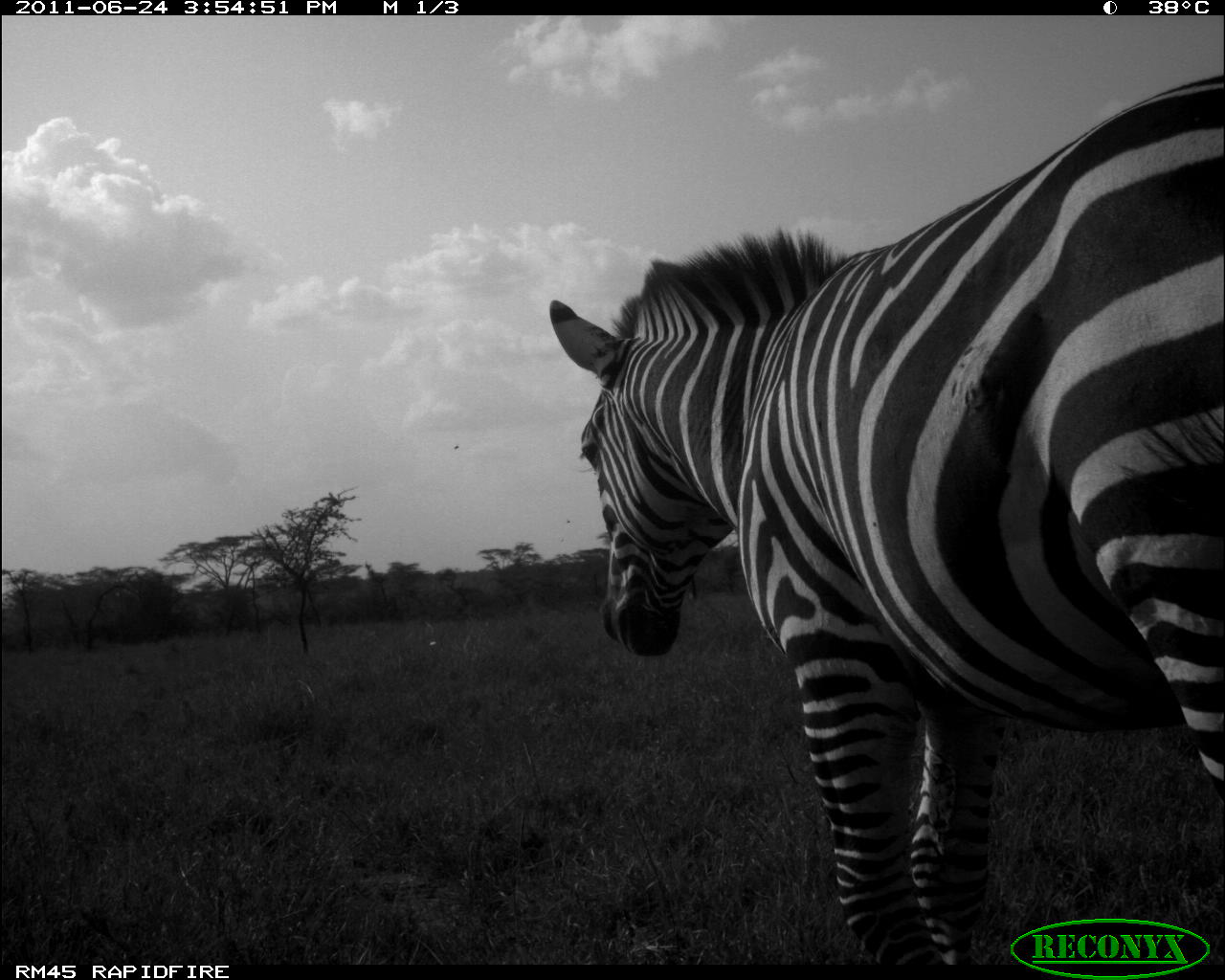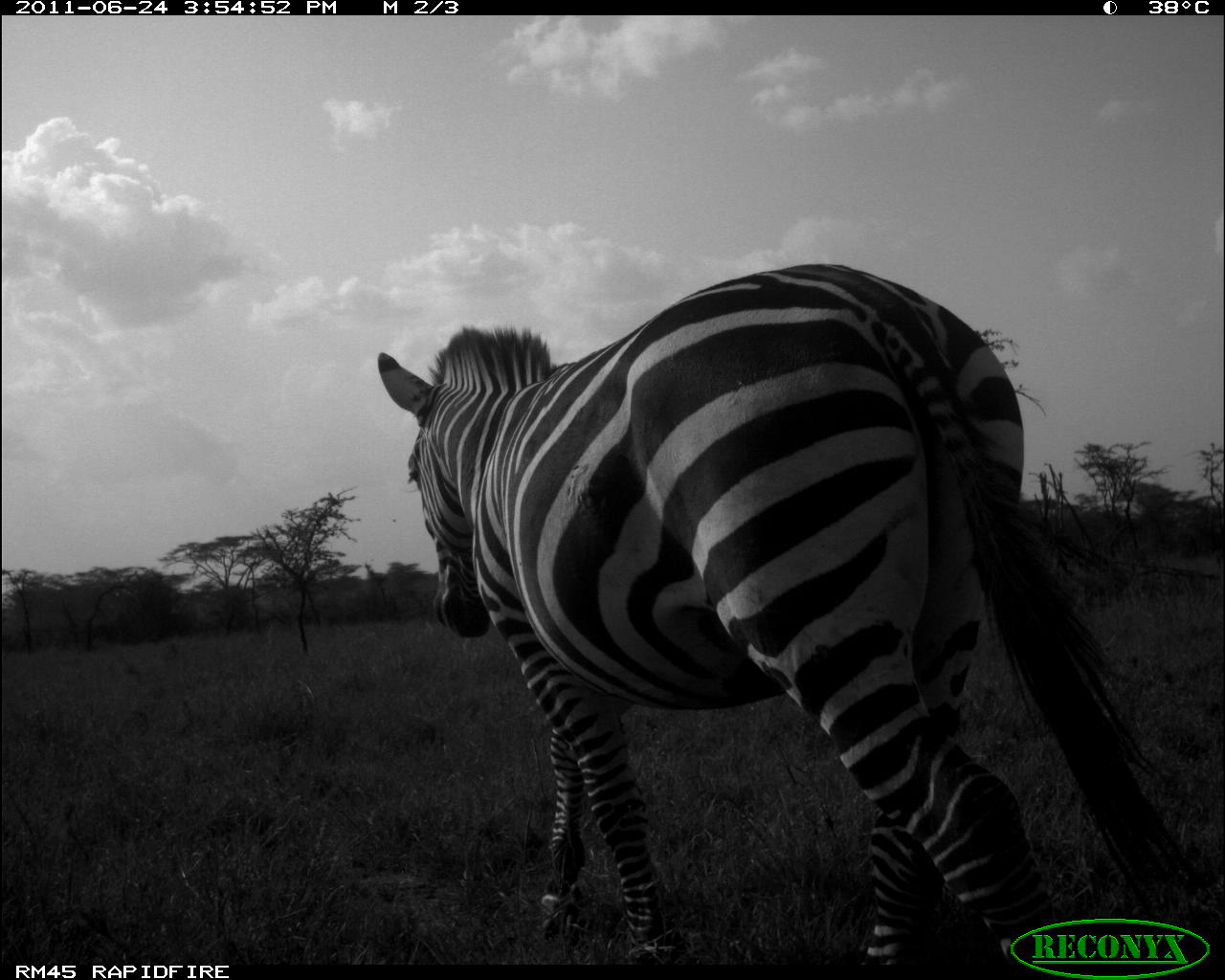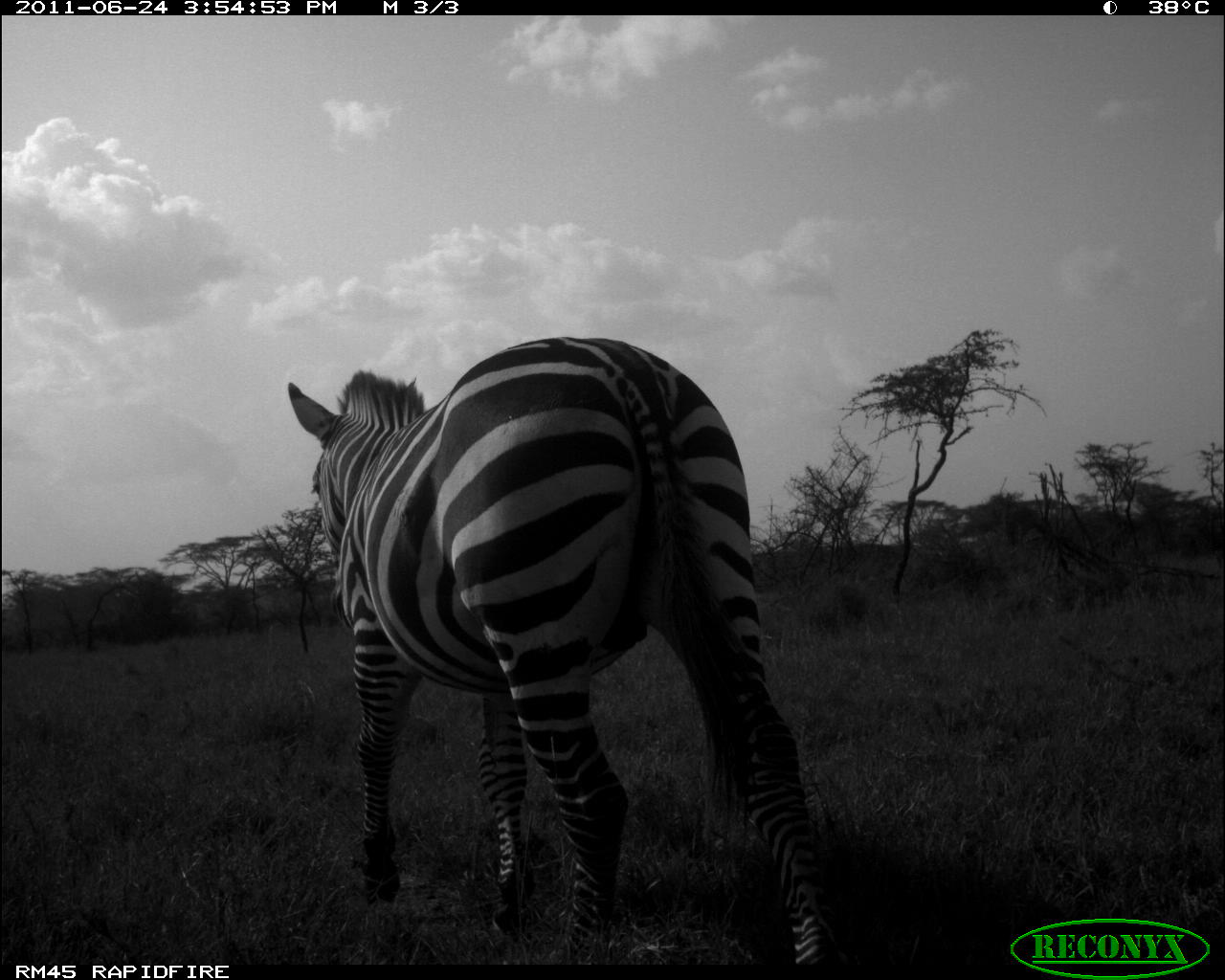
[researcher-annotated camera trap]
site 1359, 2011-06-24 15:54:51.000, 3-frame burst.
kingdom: Animalia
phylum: Chordata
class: Mammalia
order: Perissodactyla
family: Equidae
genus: Equus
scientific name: Equus quagga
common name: plains zebra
Equus quagga (plains zebra), count 1.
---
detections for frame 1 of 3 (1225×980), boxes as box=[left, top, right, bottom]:
equus quagga: box=[549, 74, 1224, 964]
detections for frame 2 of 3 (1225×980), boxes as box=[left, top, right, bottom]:
equus quagga: box=[376, 262, 1205, 965]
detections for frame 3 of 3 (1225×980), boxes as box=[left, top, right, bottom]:
equus quagga: box=[284, 333, 852, 966]